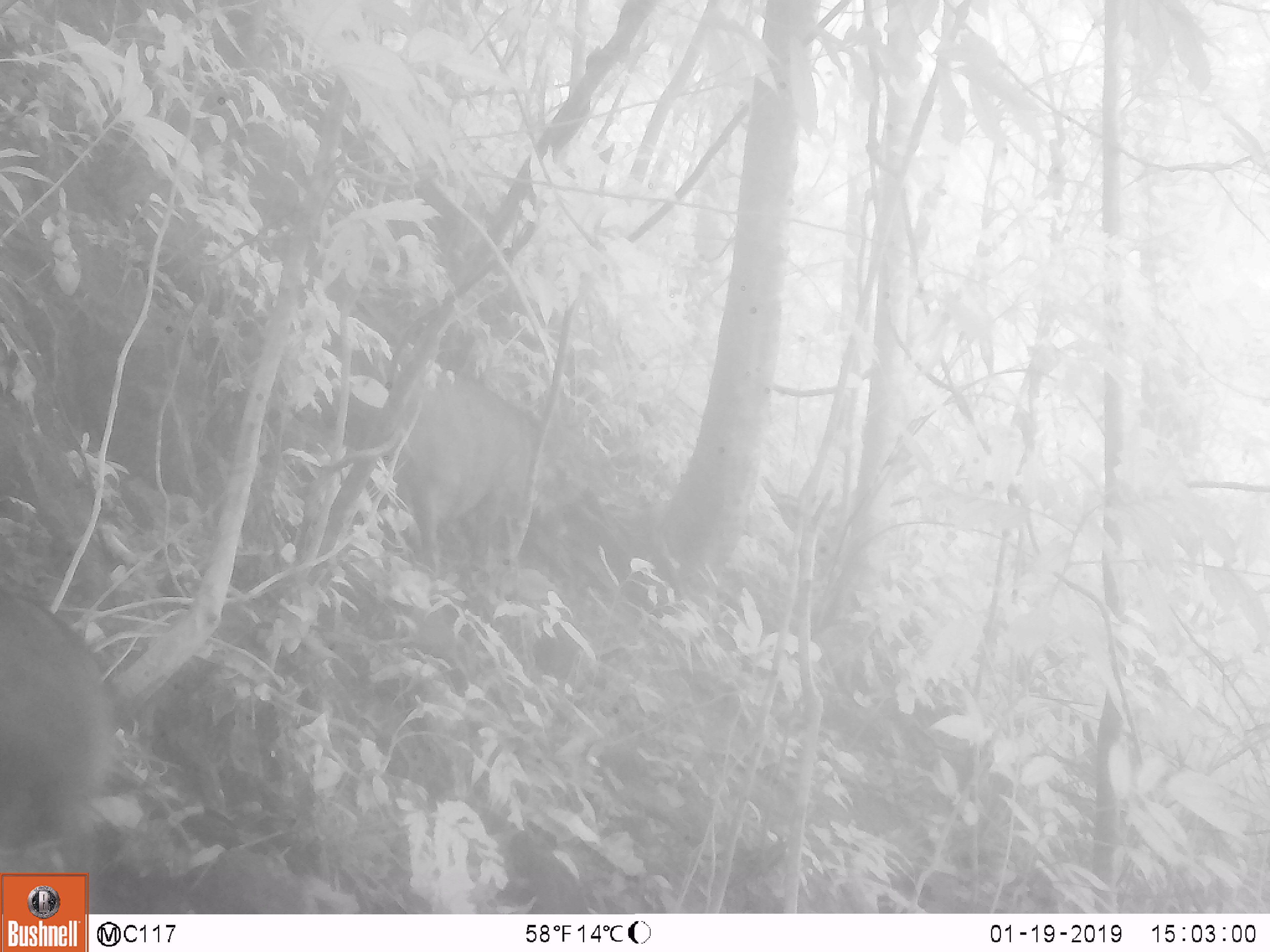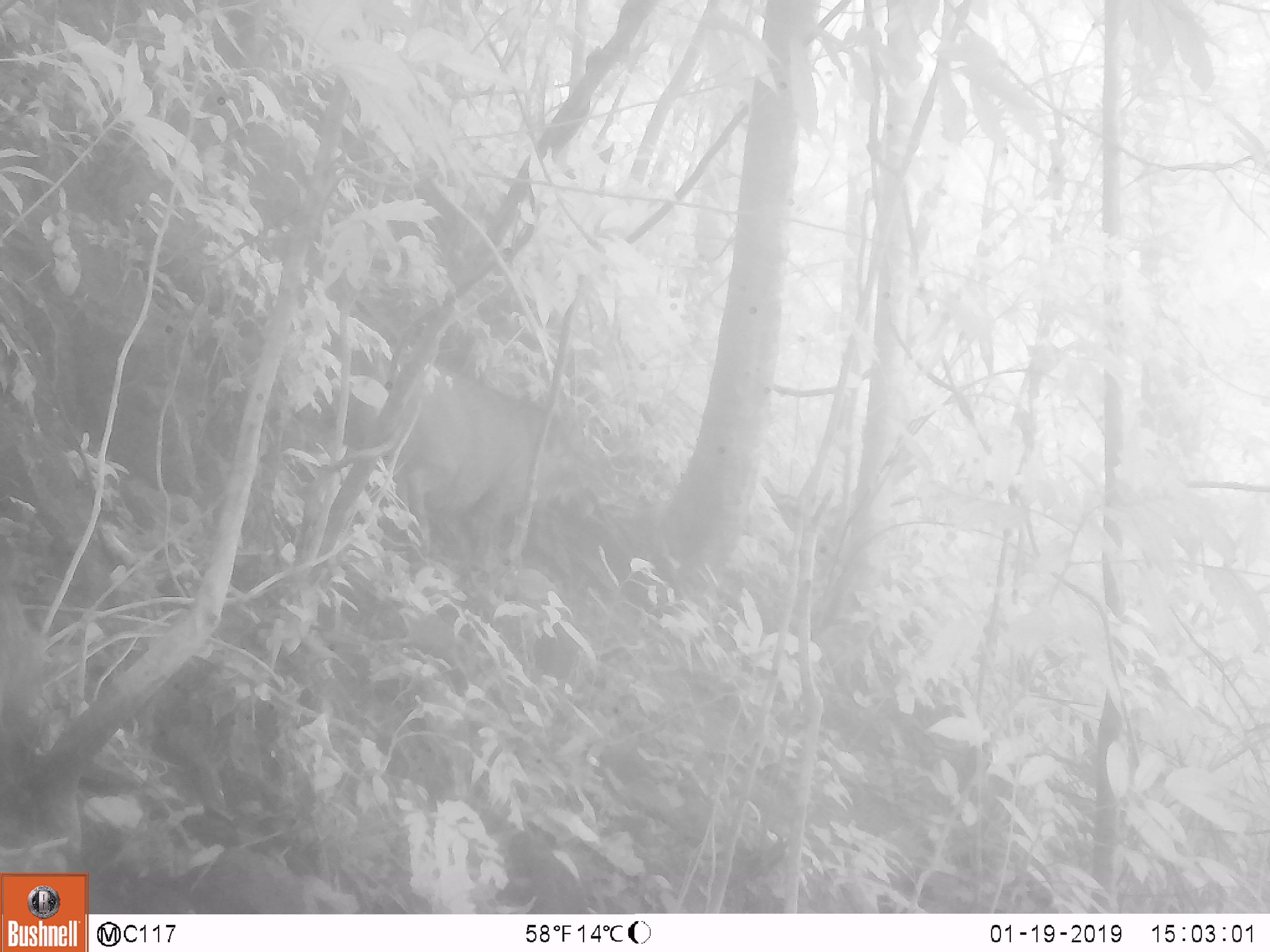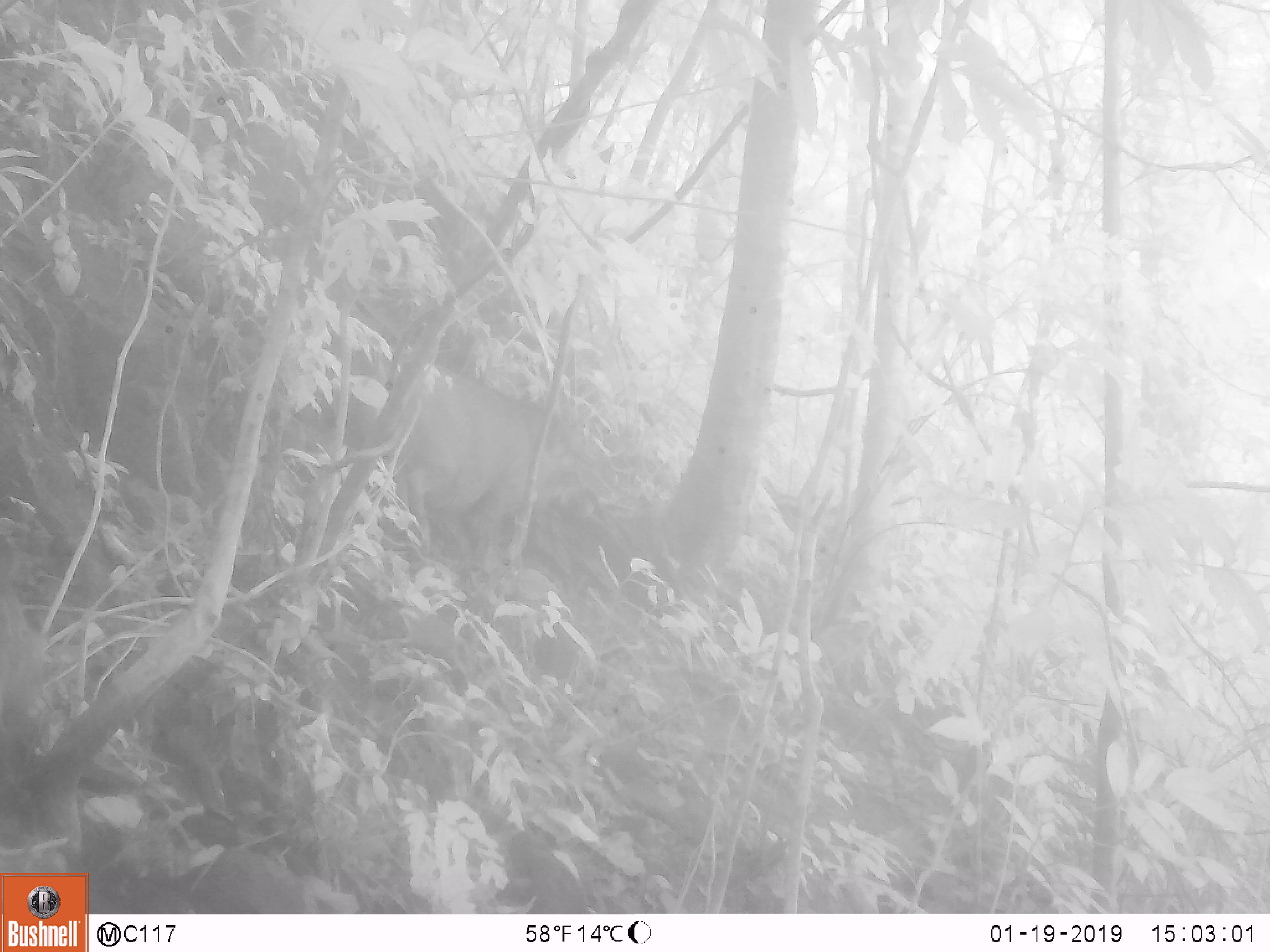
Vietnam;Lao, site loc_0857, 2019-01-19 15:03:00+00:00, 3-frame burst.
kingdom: Animalia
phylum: Chordata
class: Mammalia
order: Artiodactyla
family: Suidae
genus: Sus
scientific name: Sus scrofa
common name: eurasian wild pig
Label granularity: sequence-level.